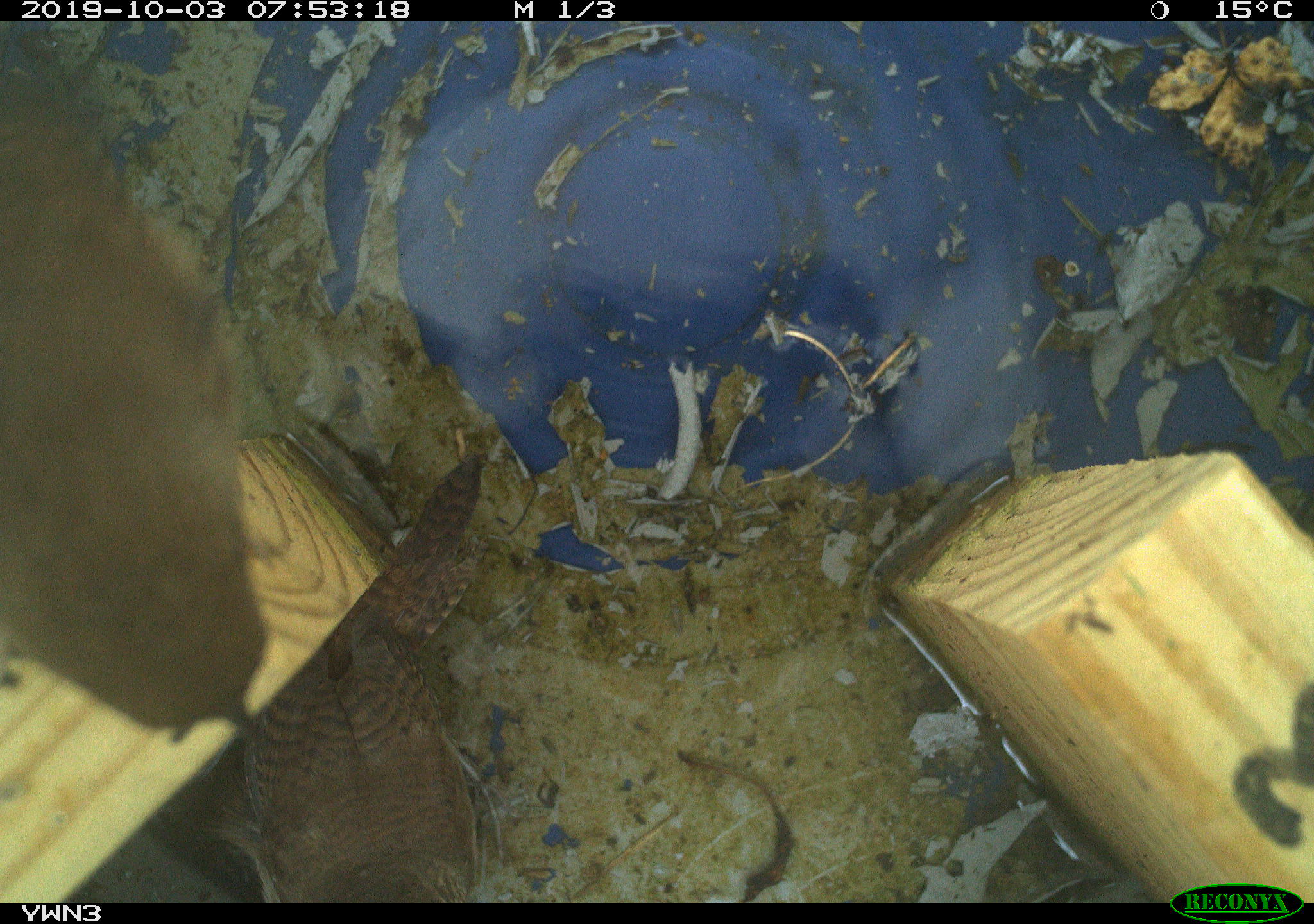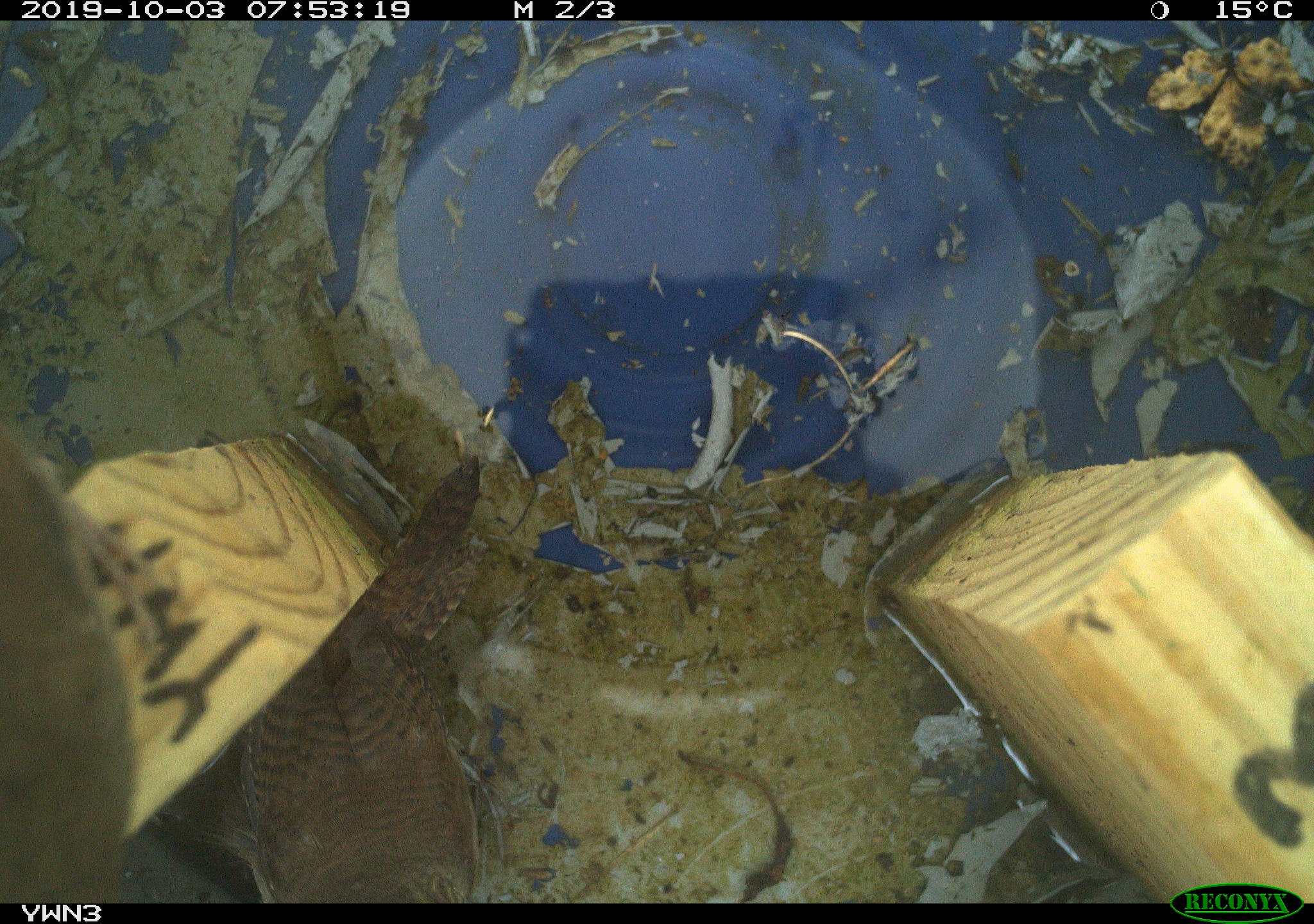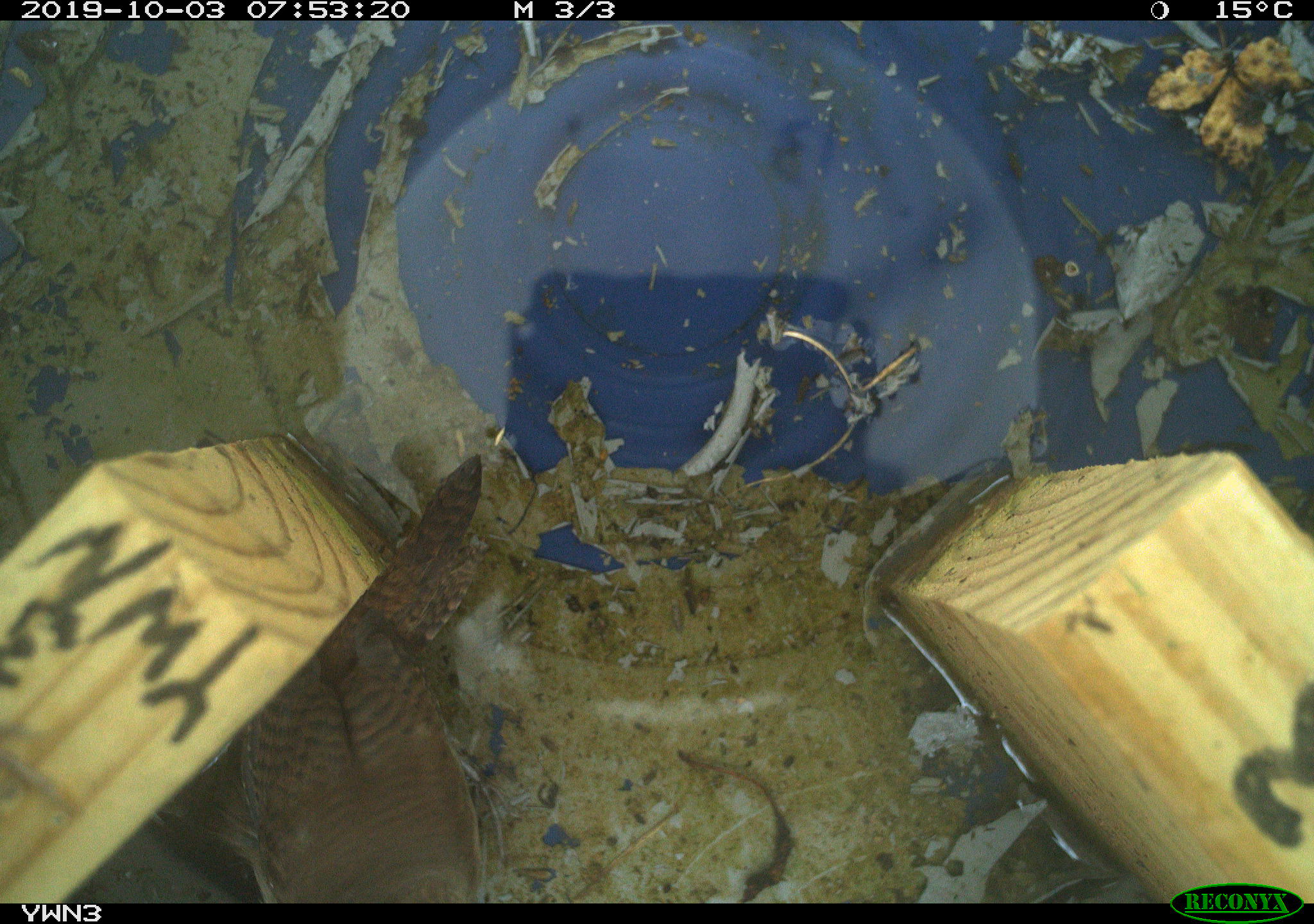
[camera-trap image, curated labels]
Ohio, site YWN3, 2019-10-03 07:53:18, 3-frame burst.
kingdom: Animalia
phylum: Chordata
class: Aves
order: Passeriformes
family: Troglodytidae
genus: Troglodytes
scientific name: Troglodytes aedon aedon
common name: northern house wren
Northern house wren (Troglodytes aedon aedon).